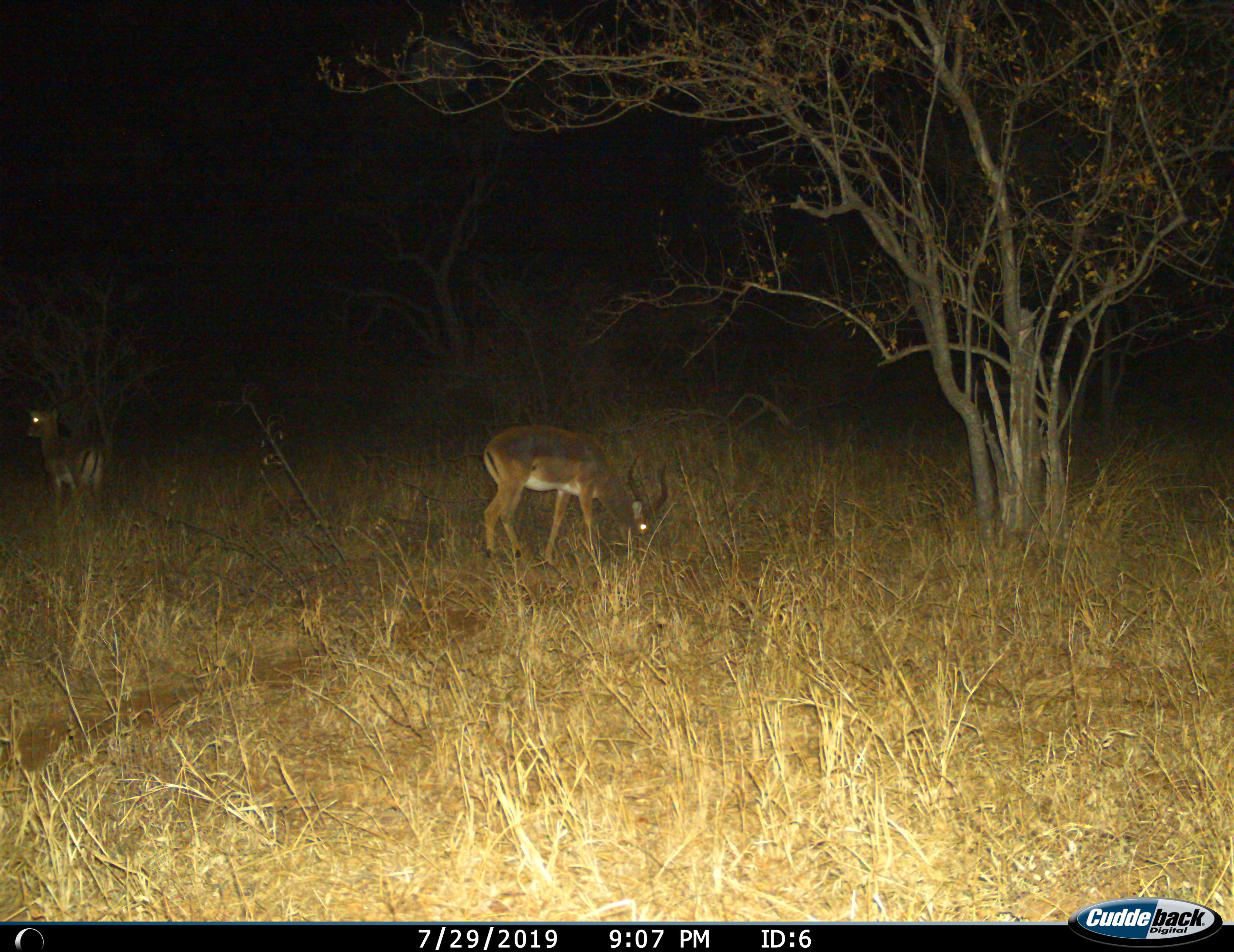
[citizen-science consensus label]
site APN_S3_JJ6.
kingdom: Animalia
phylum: Chordata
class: Mammalia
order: Artiodactyla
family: Bovidae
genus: Aepyceros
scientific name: Aepyceros melampus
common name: impala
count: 2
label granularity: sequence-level